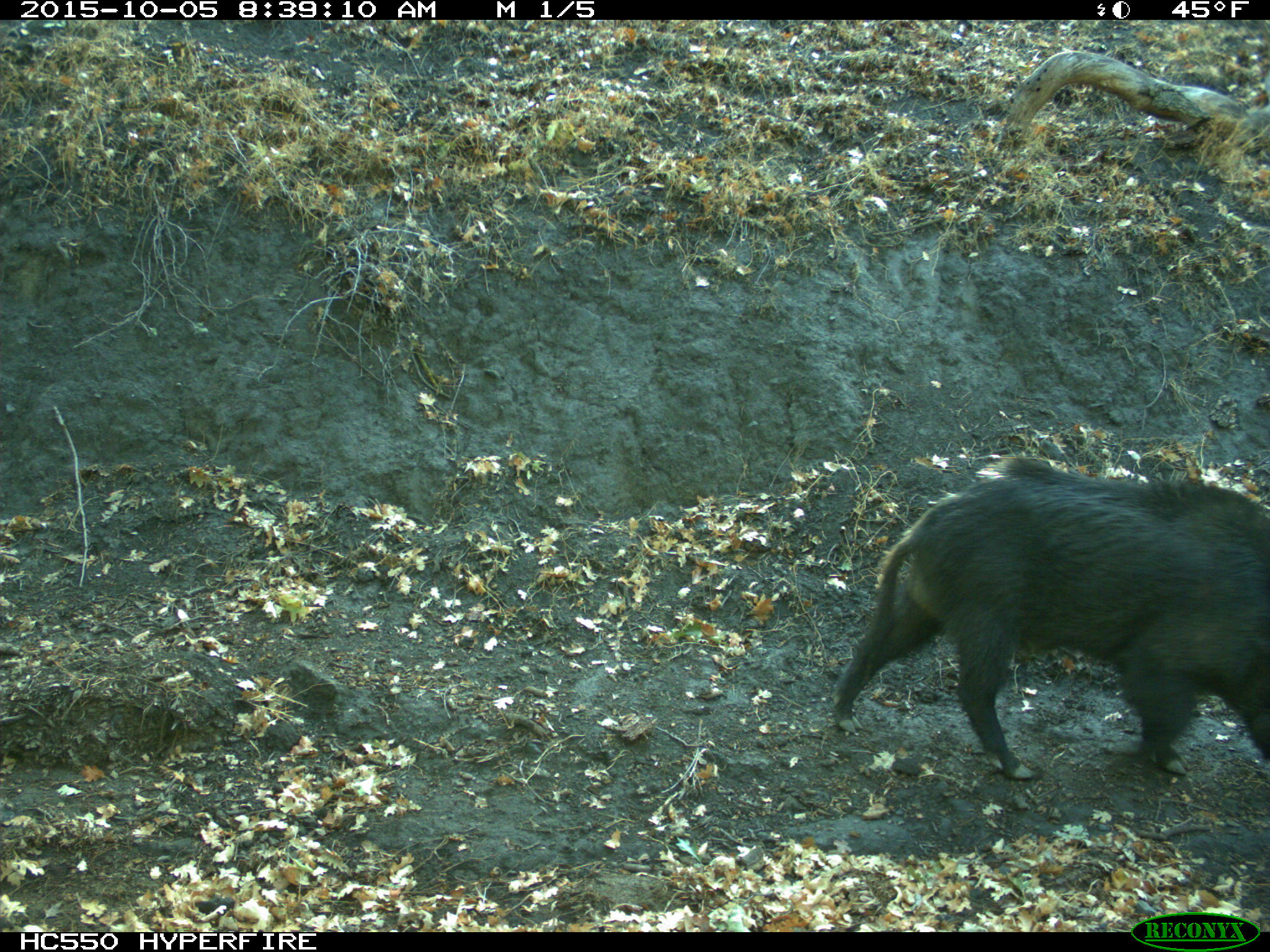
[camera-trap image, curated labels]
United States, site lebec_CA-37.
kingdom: Animalia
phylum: Chordata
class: Mammalia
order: Artiodactyla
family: Suidae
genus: Sus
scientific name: Sus scrofa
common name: wild boar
Sus scrofa (wild boar).